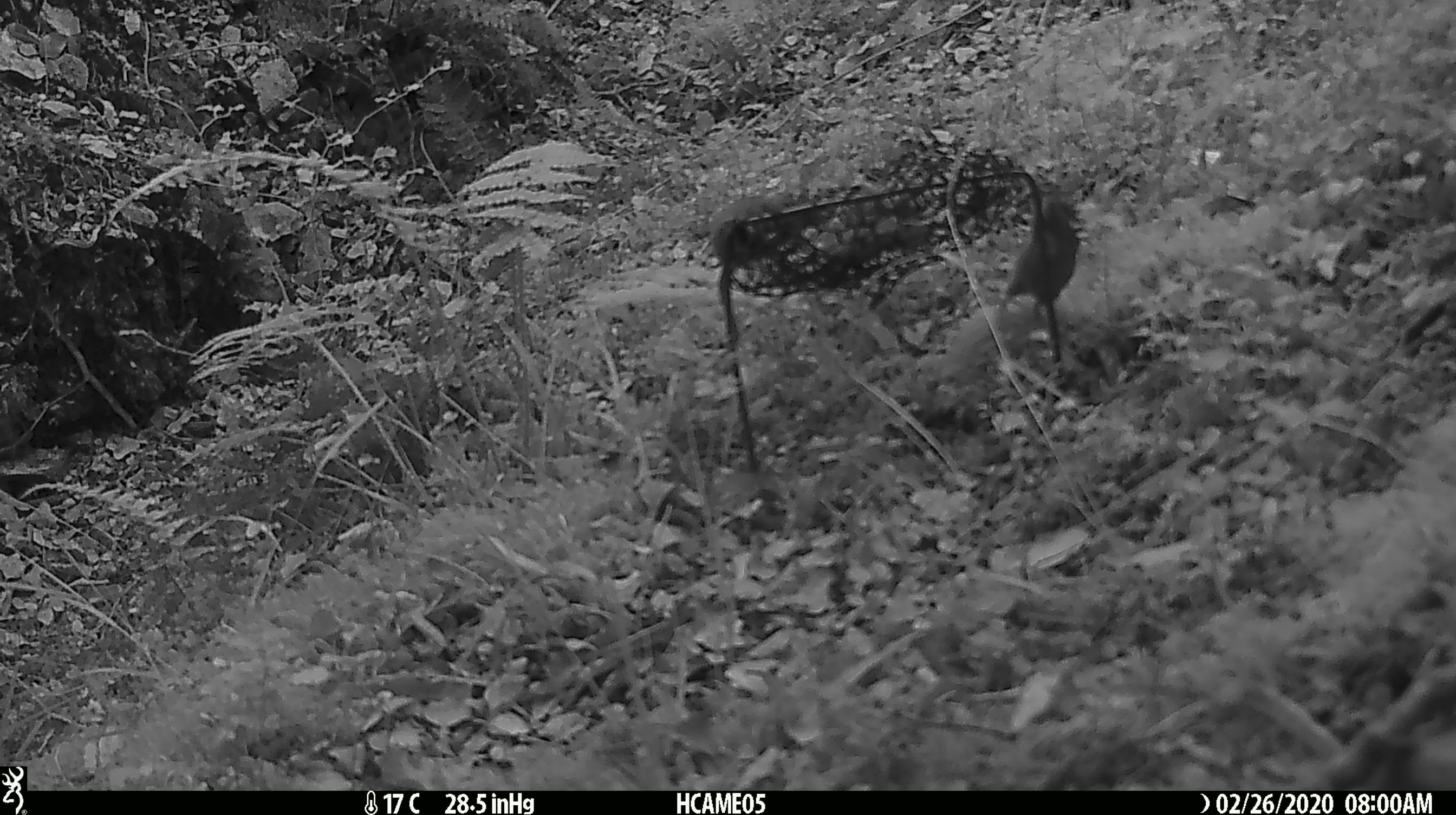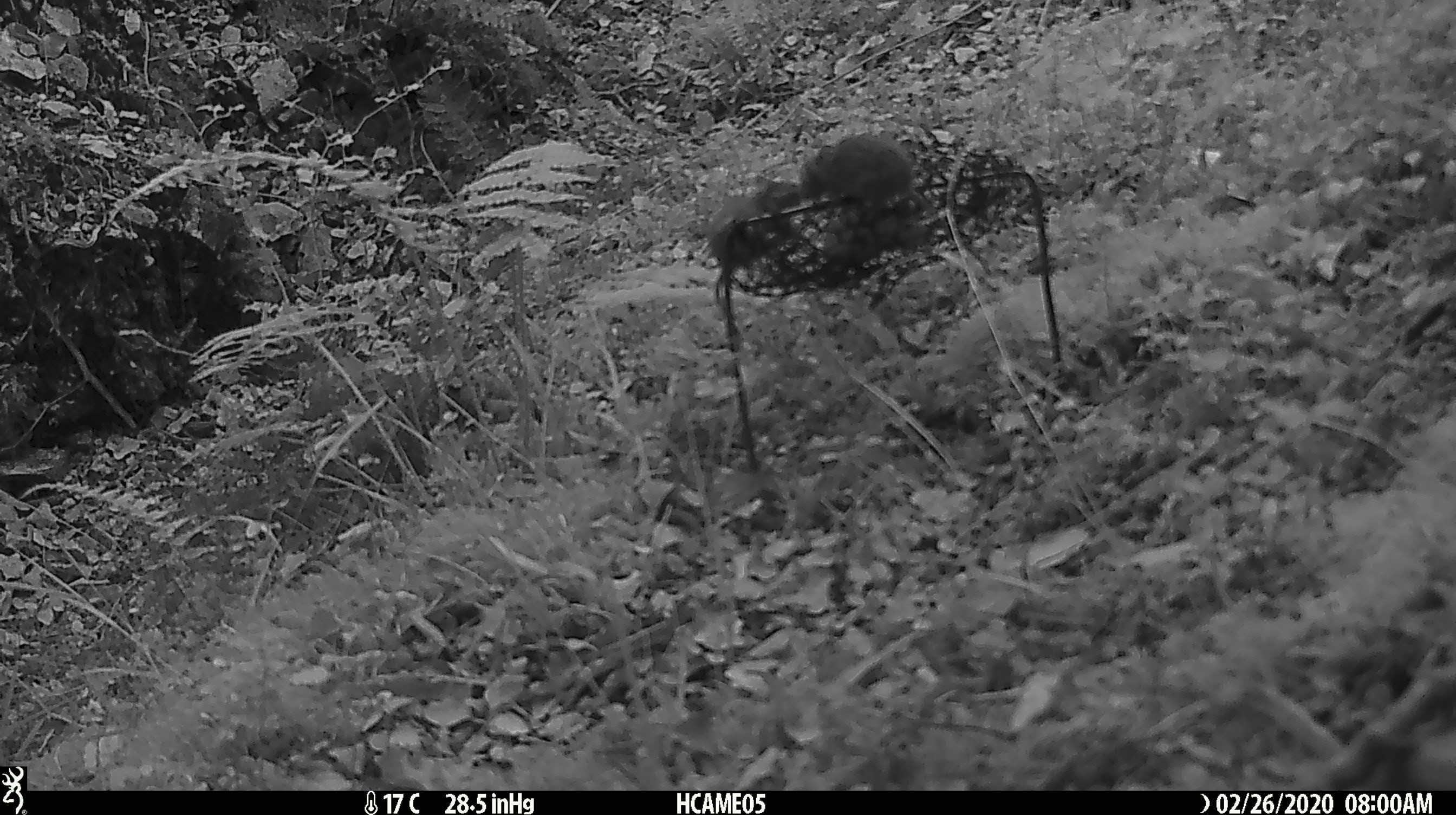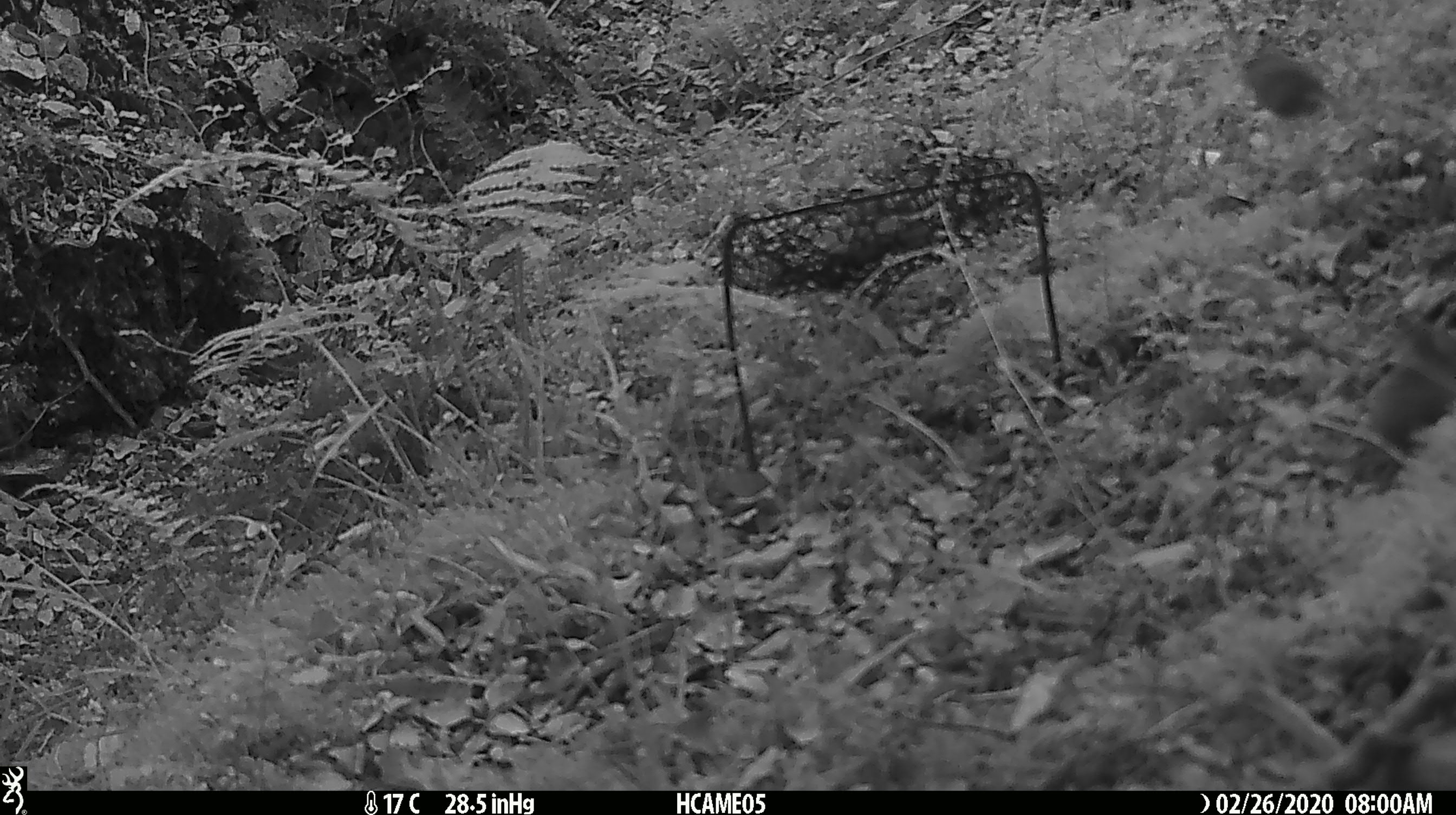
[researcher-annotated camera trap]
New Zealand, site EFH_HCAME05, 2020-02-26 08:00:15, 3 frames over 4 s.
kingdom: Animalia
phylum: Chordata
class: Mammalia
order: Rodentia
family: Muridae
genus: Mus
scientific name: Mus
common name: mouse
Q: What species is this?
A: Mouse (Mus).